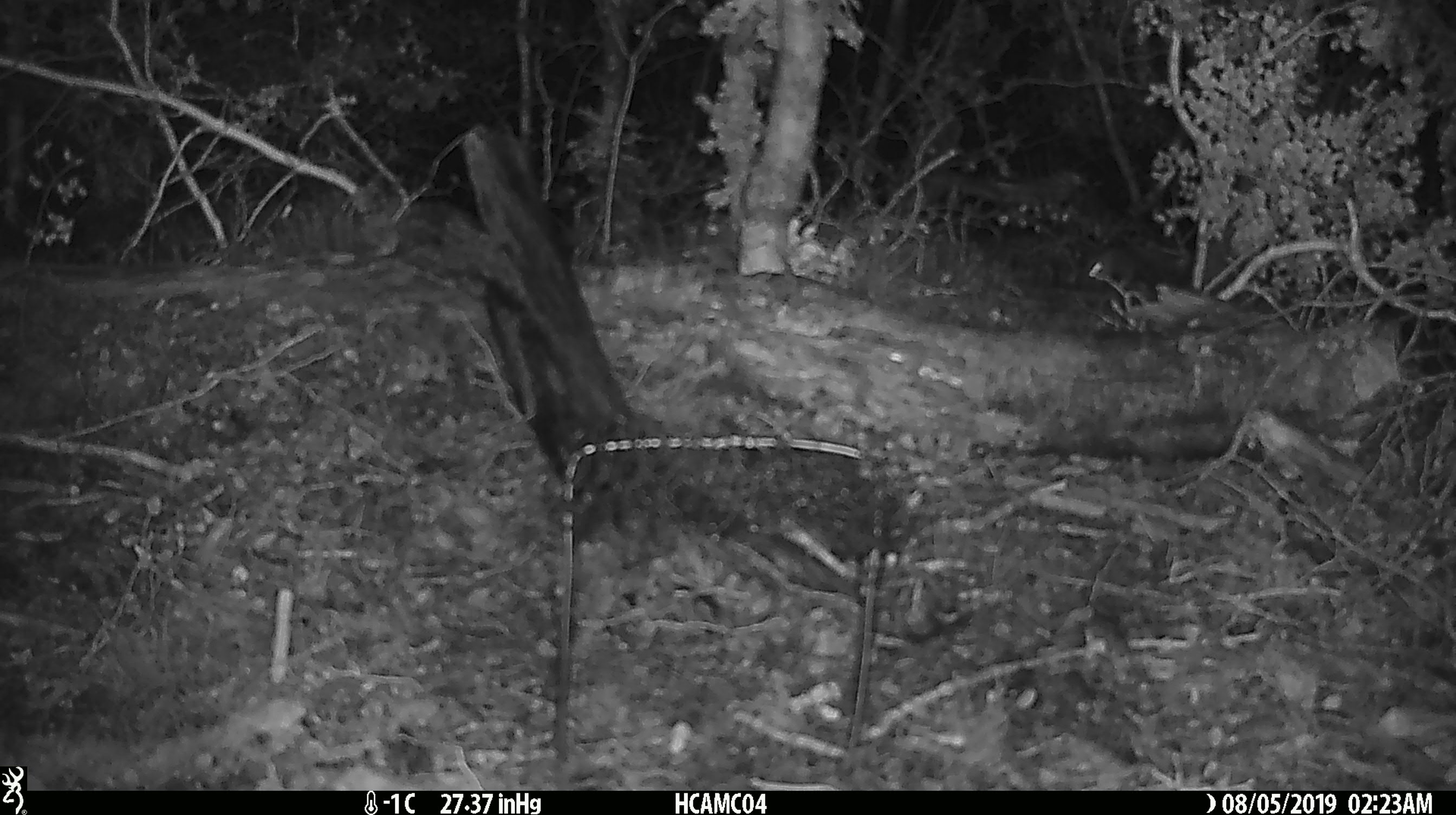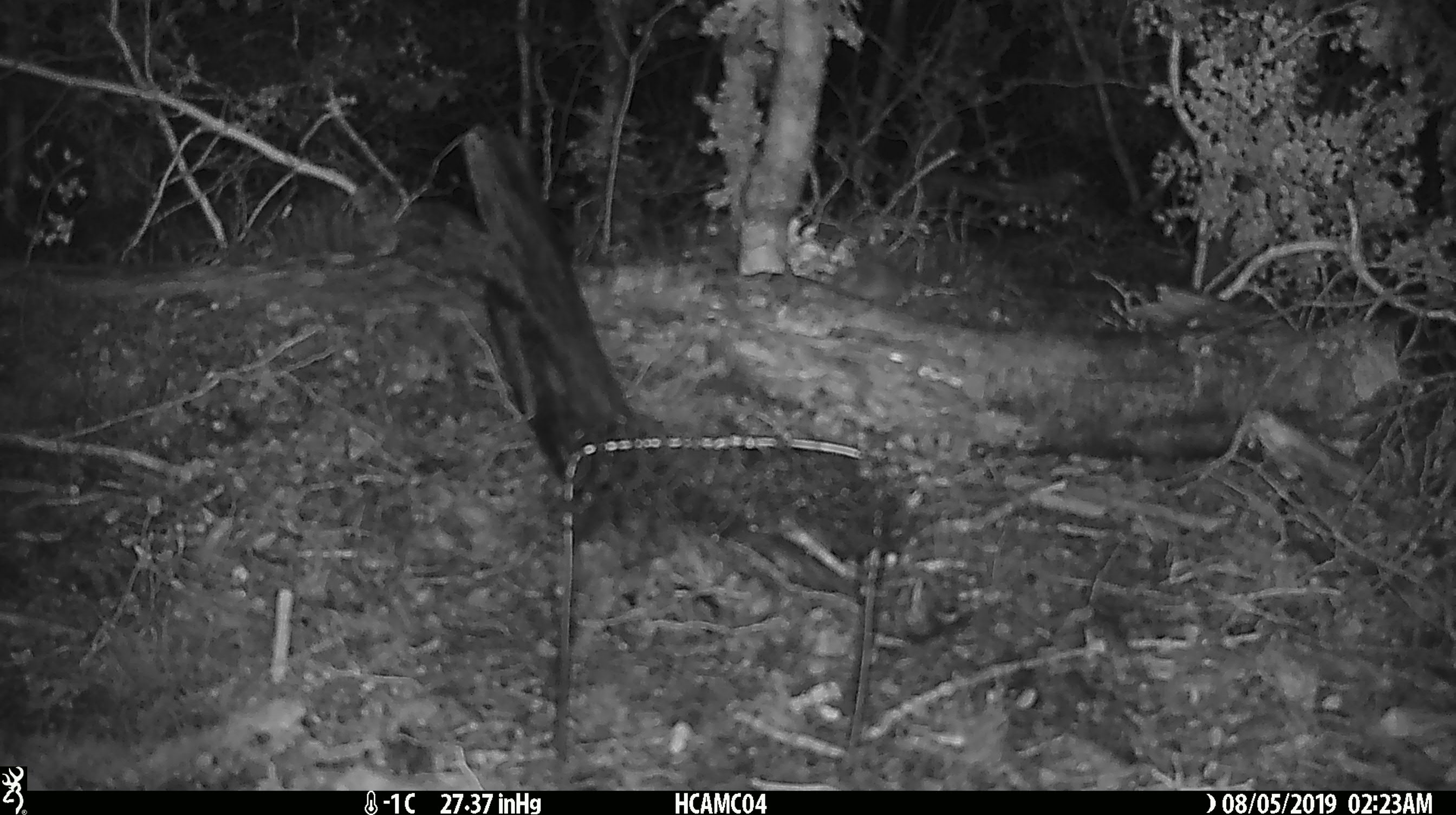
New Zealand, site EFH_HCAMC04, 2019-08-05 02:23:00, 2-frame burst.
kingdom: Animalia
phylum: Chordata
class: Mammalia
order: Rodentia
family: Muridae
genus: Mus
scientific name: Mus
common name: mouse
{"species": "mouse (Mus)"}